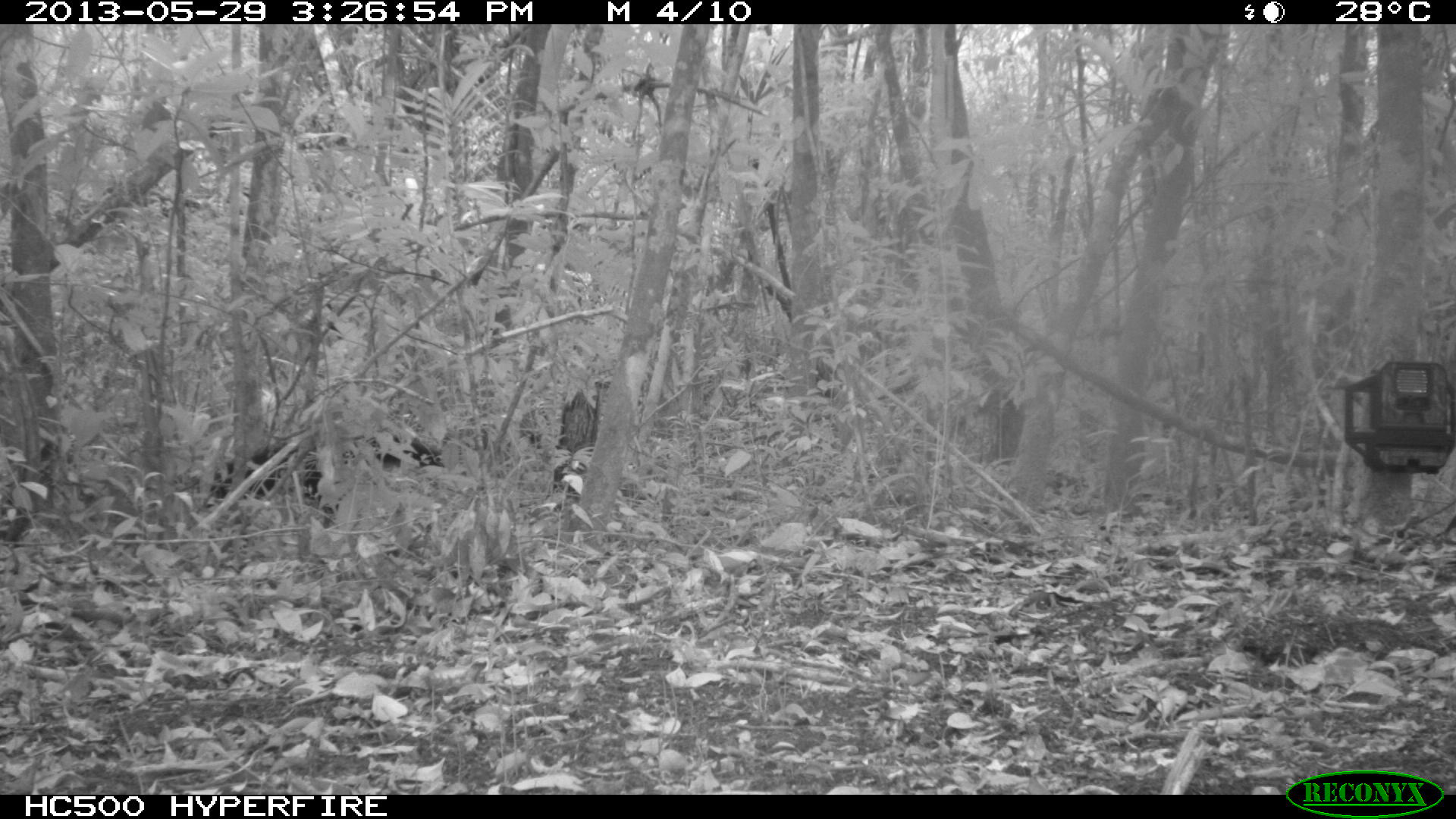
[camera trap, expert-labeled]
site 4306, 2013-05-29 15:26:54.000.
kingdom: Animalia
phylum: Chordata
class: Mammalia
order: Carnivora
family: Mustelidae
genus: Eira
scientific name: Eira barbara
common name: tayra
Eira barbara (tayra), count 1.